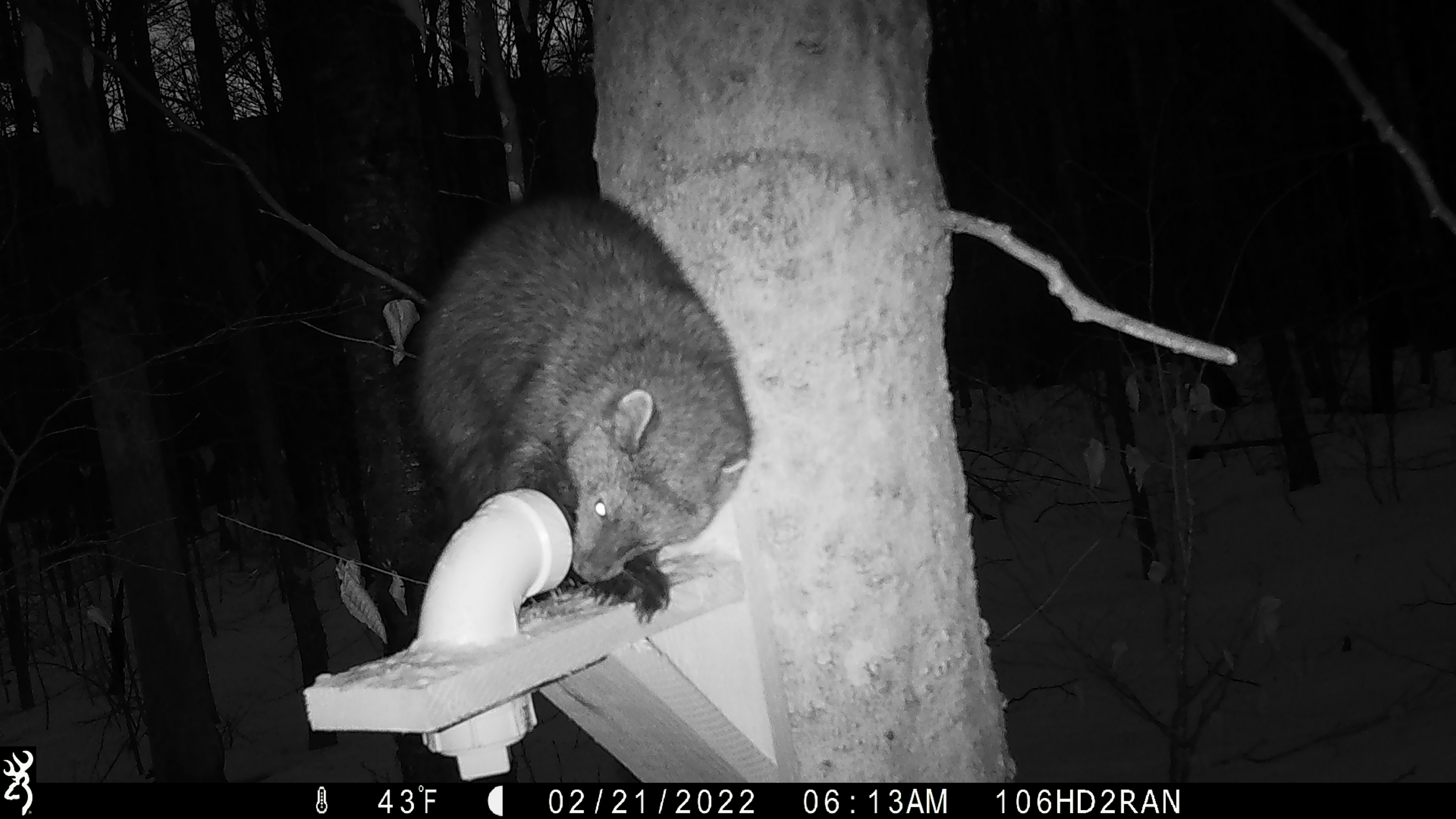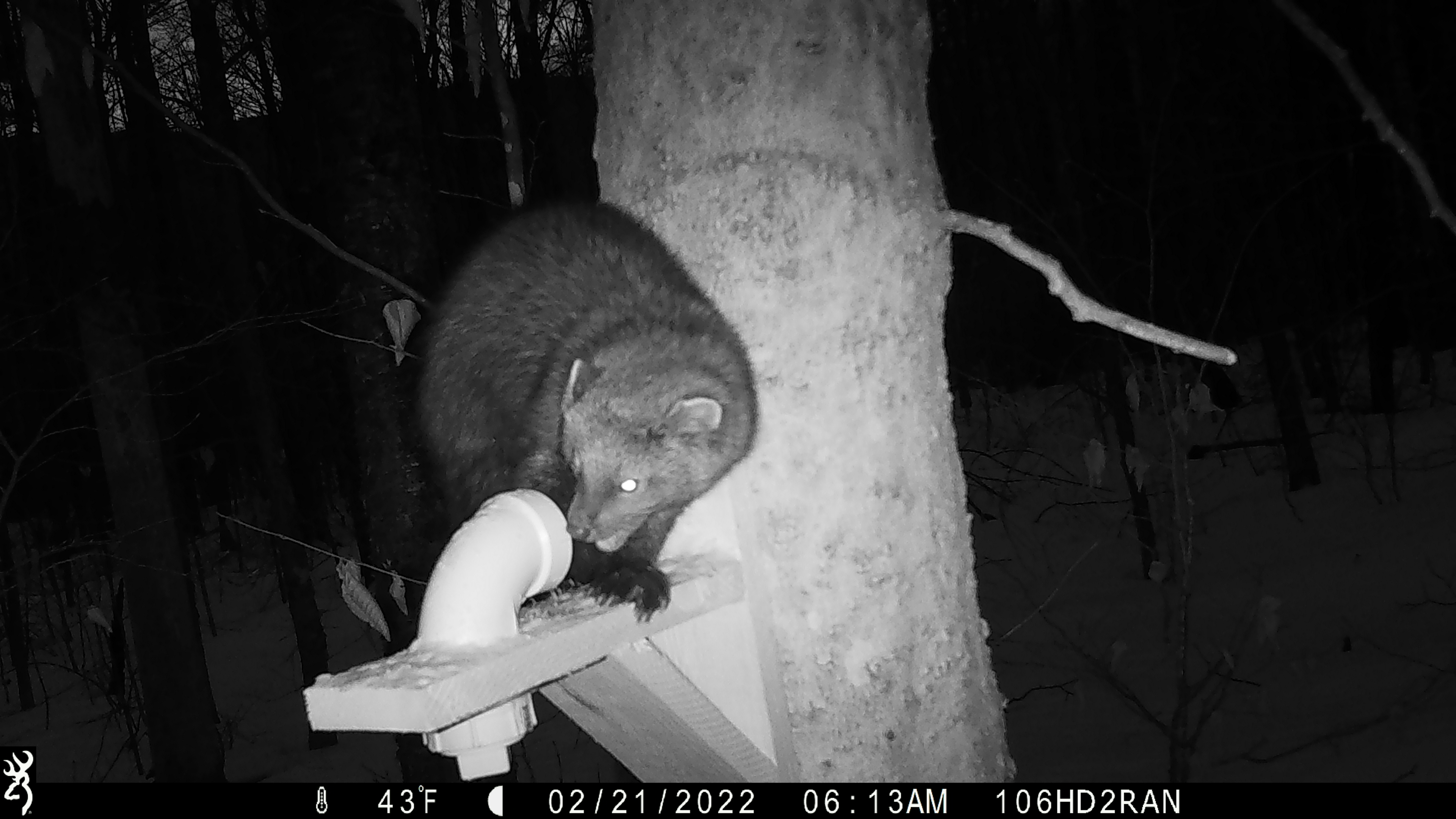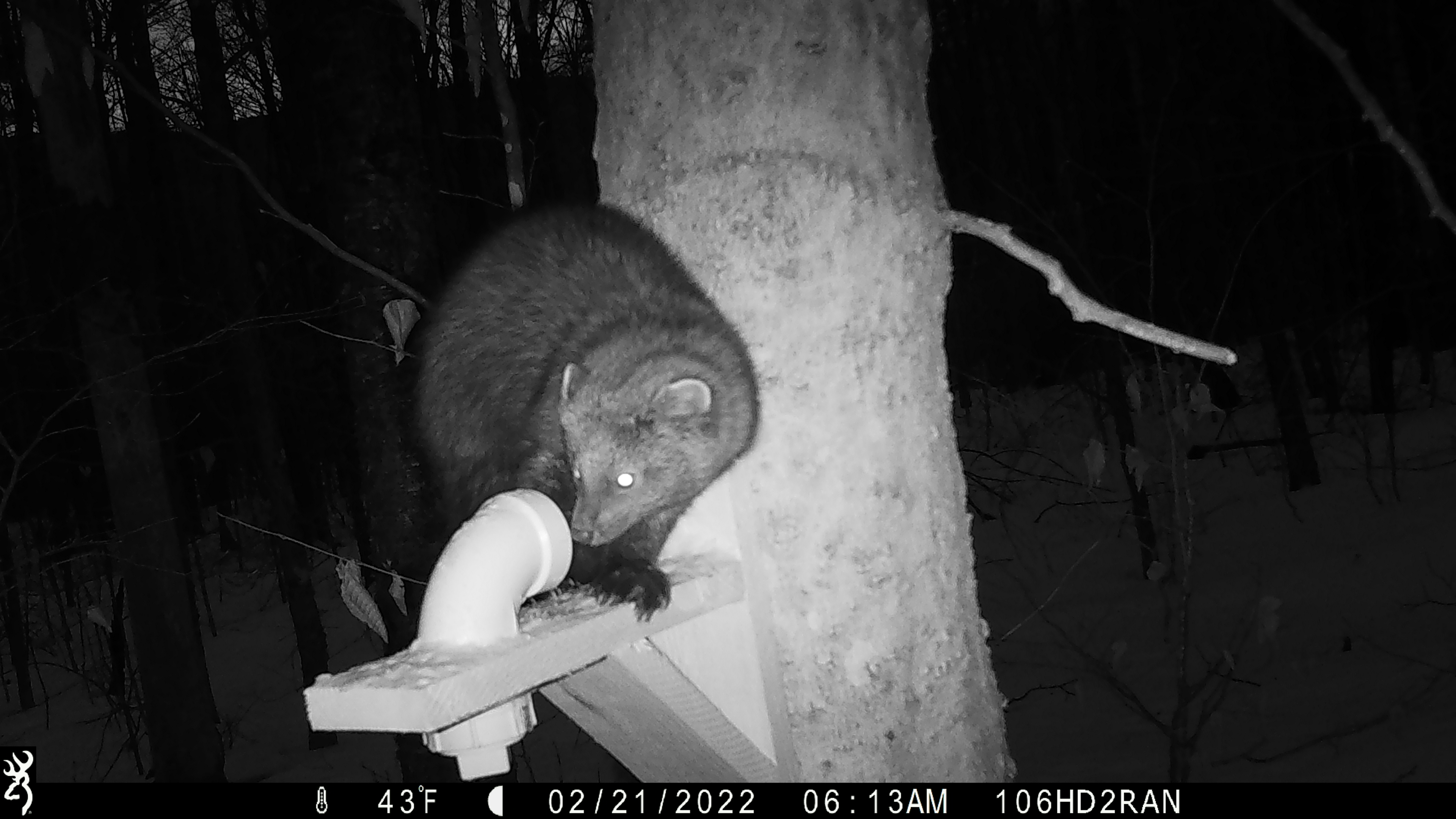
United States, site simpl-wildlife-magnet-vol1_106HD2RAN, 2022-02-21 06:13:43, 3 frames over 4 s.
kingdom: Animalia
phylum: Chordata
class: Mammalia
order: Carnivora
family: Mustelidae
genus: Pekania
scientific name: Pekania pennanti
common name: fisher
Fisher (Pekania pennanti).